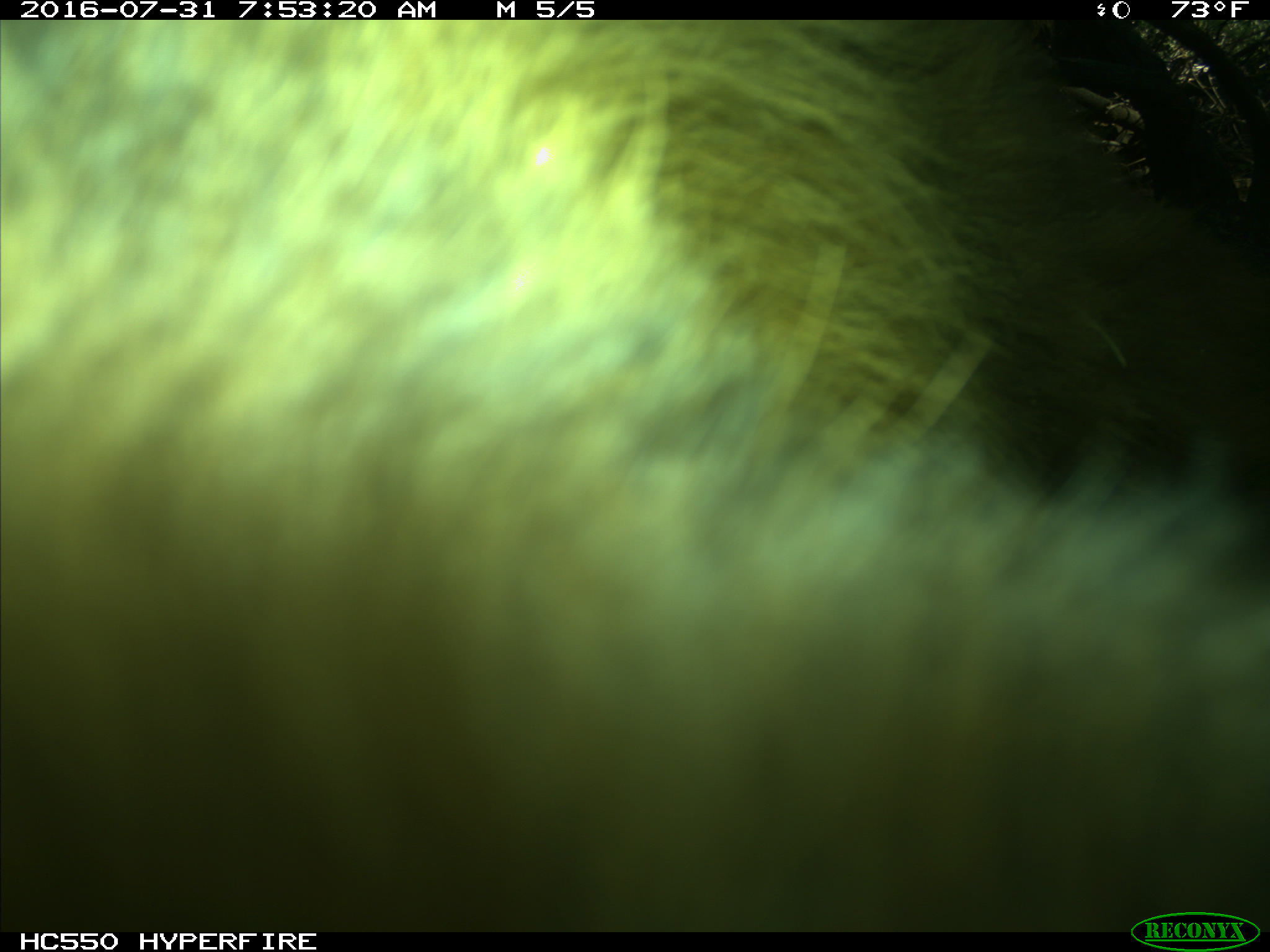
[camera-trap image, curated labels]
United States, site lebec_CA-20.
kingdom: Animalia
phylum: Chordata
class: Mammalia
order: Carnivora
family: Ursidae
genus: Ursus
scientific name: Ursus americanus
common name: american black bear